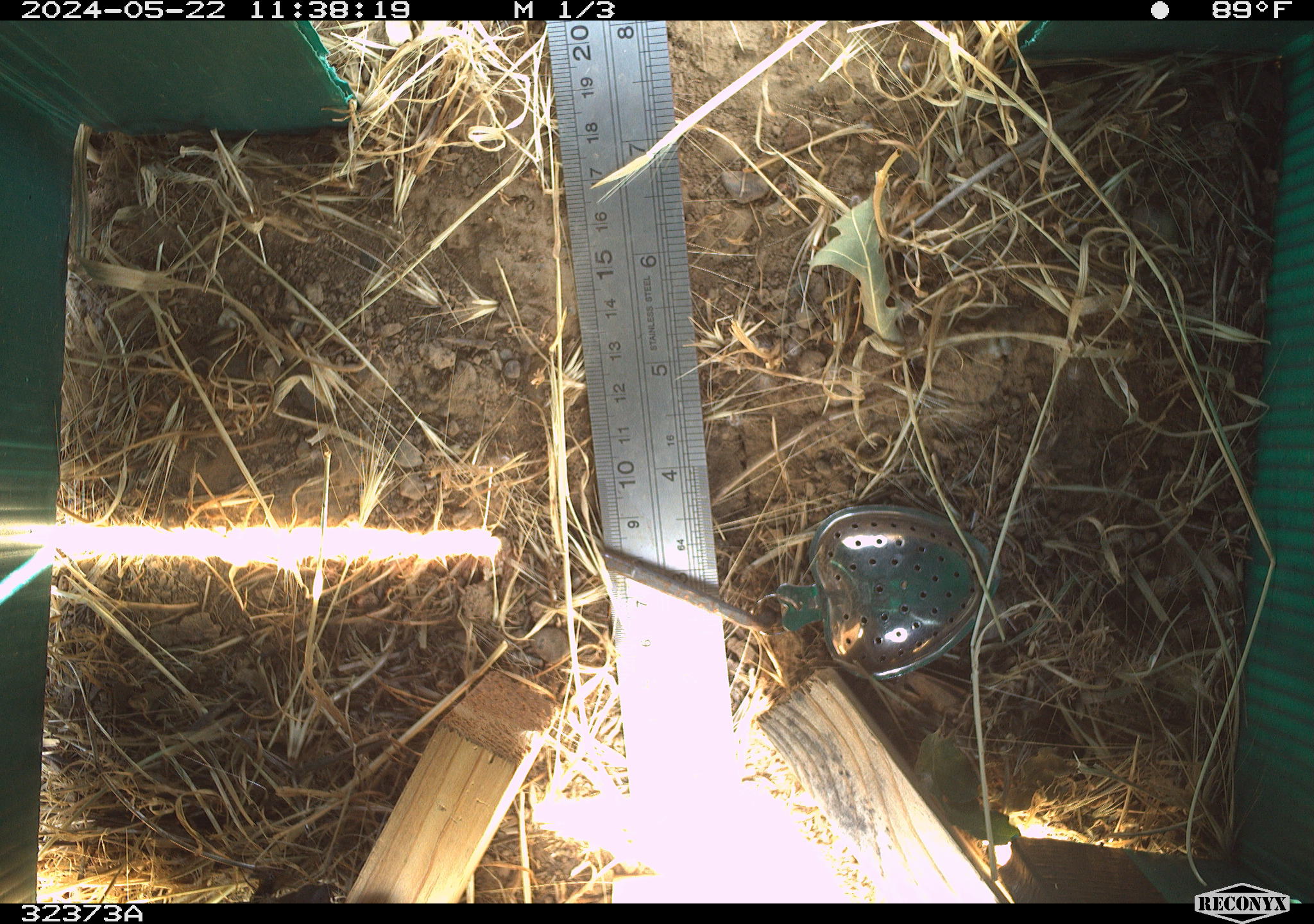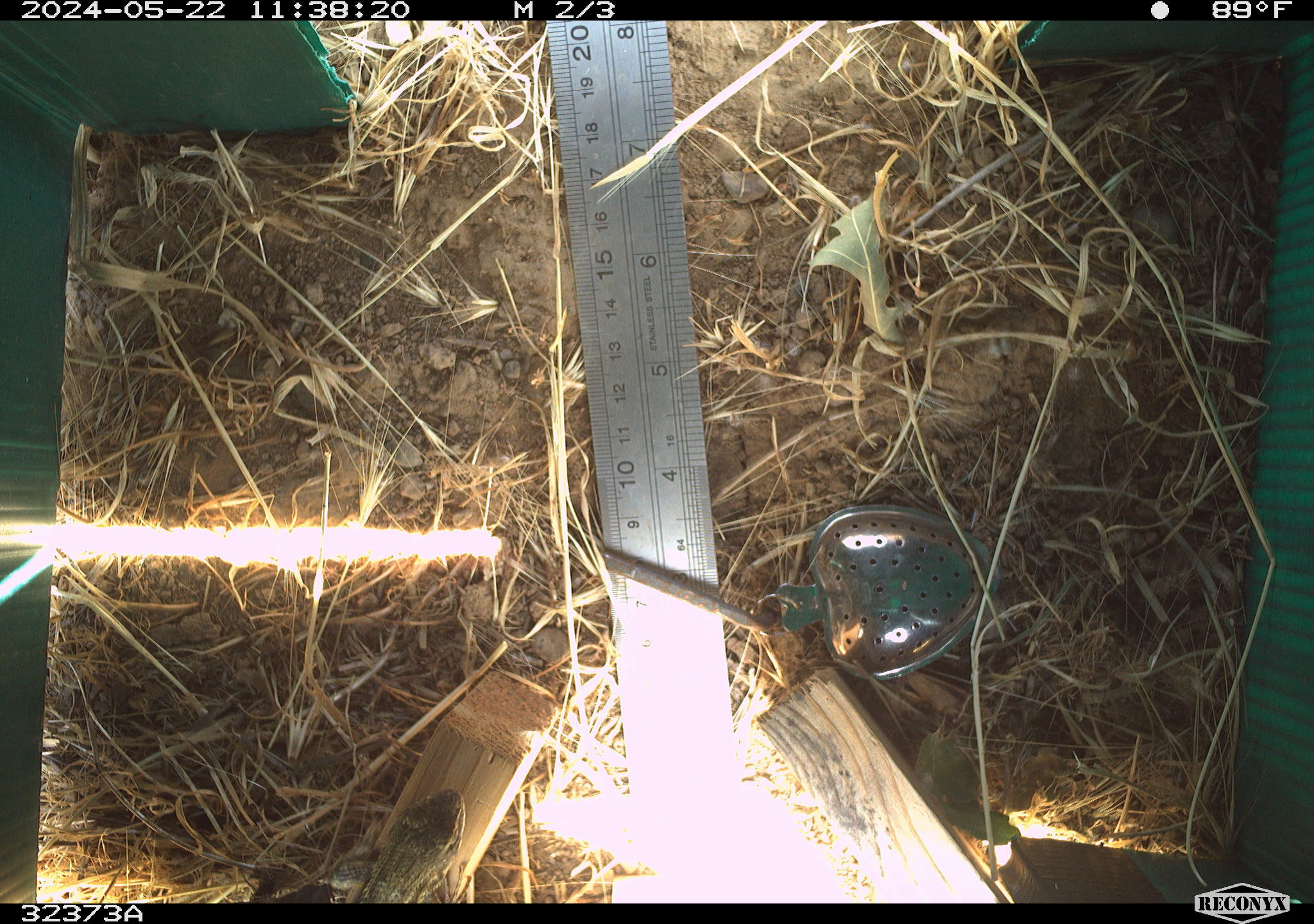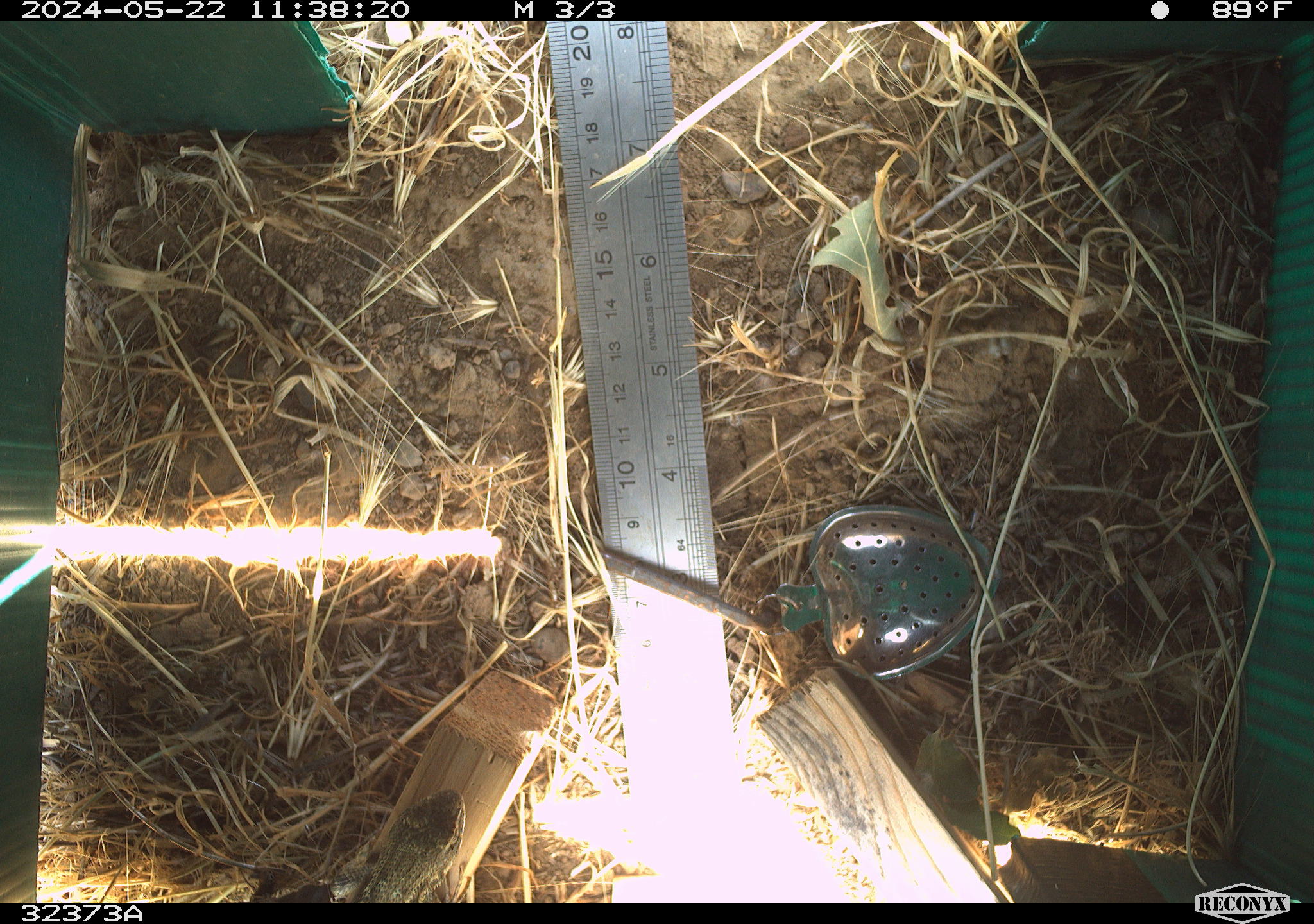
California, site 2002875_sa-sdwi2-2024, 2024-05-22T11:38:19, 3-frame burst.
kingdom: Animalia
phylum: Chordata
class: Reptilia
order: Squamata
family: Phrynosomatidae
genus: Sceloporus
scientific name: Sceloporus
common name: spiny lizards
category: sceloporus species